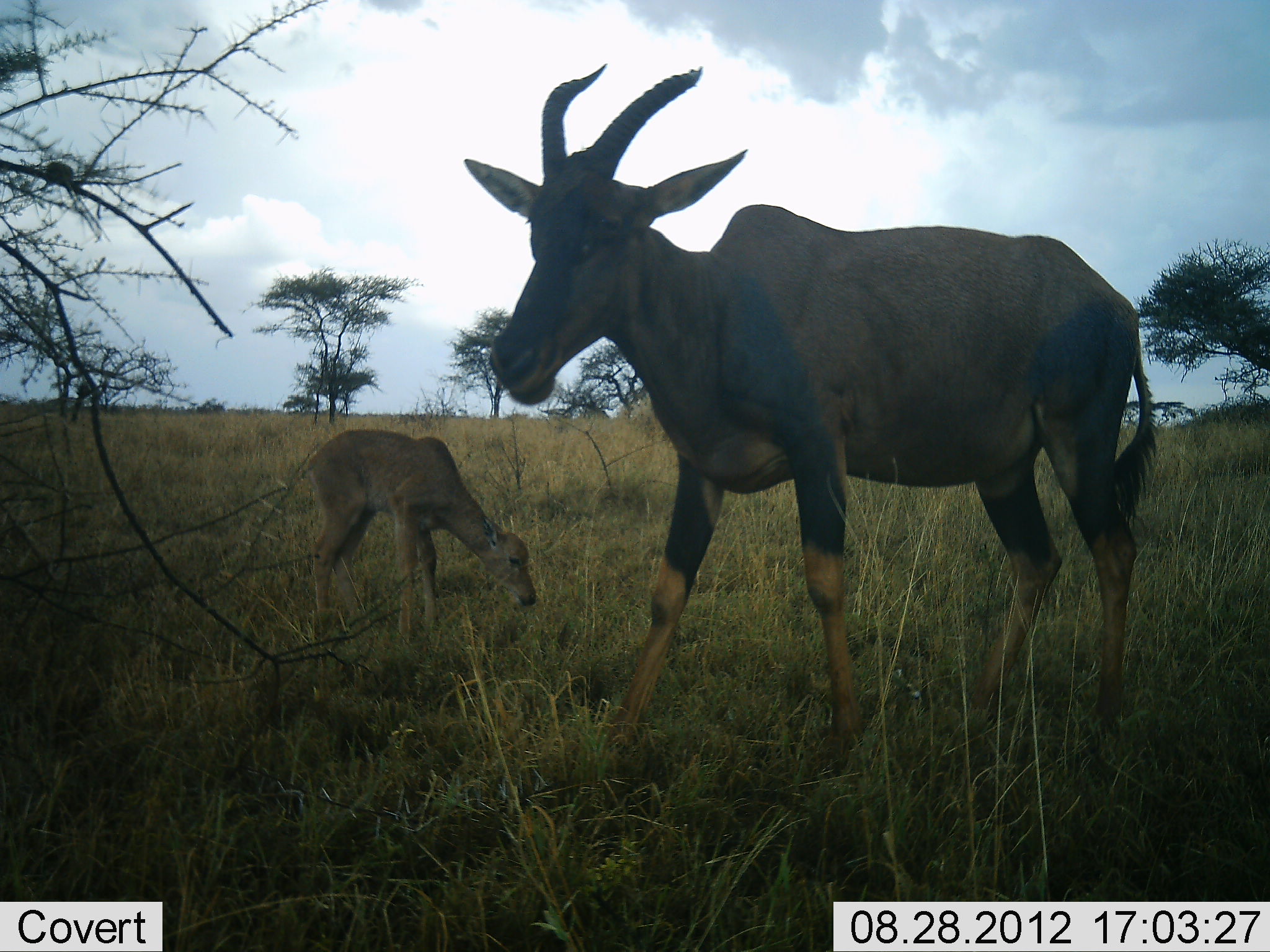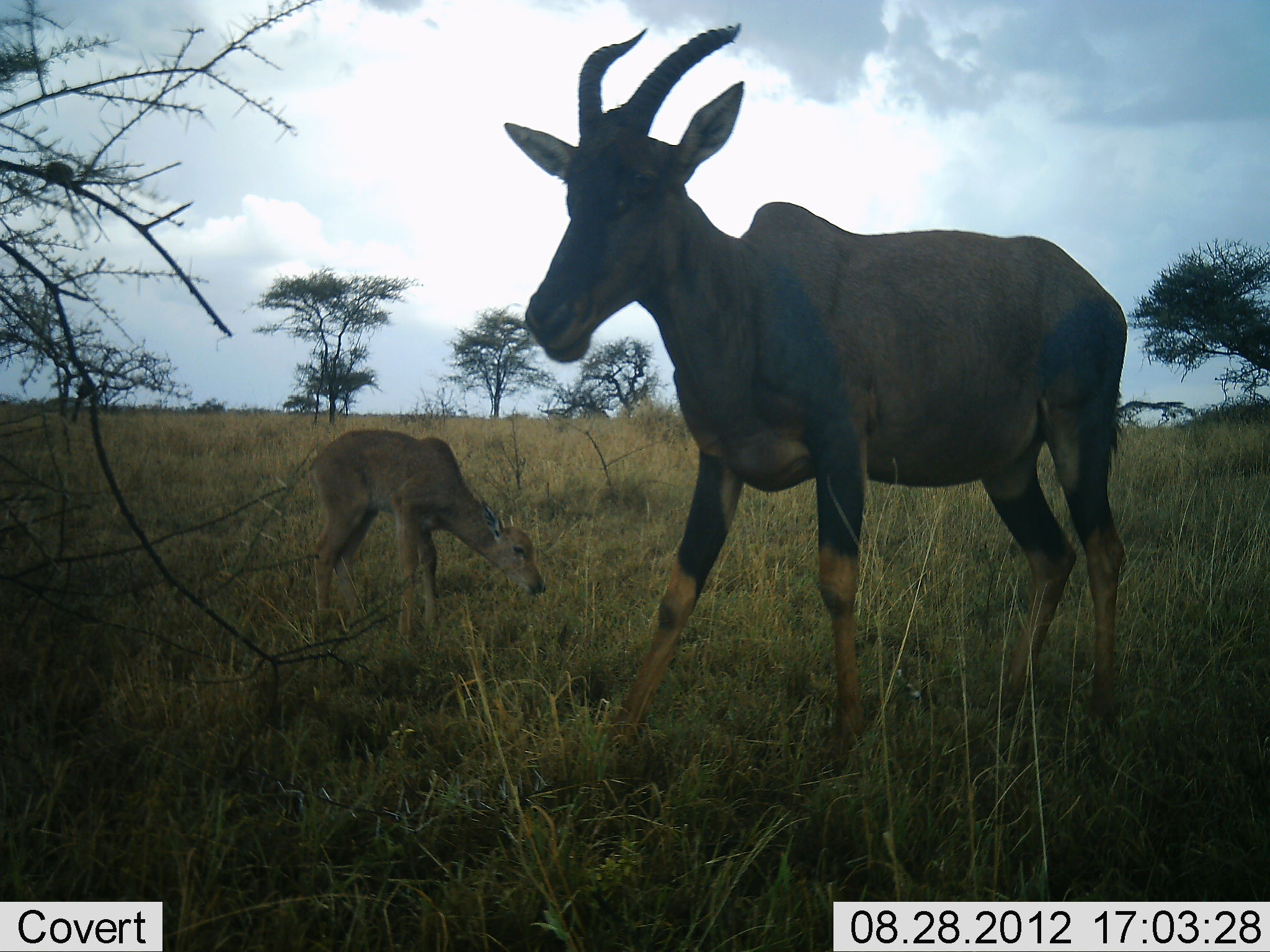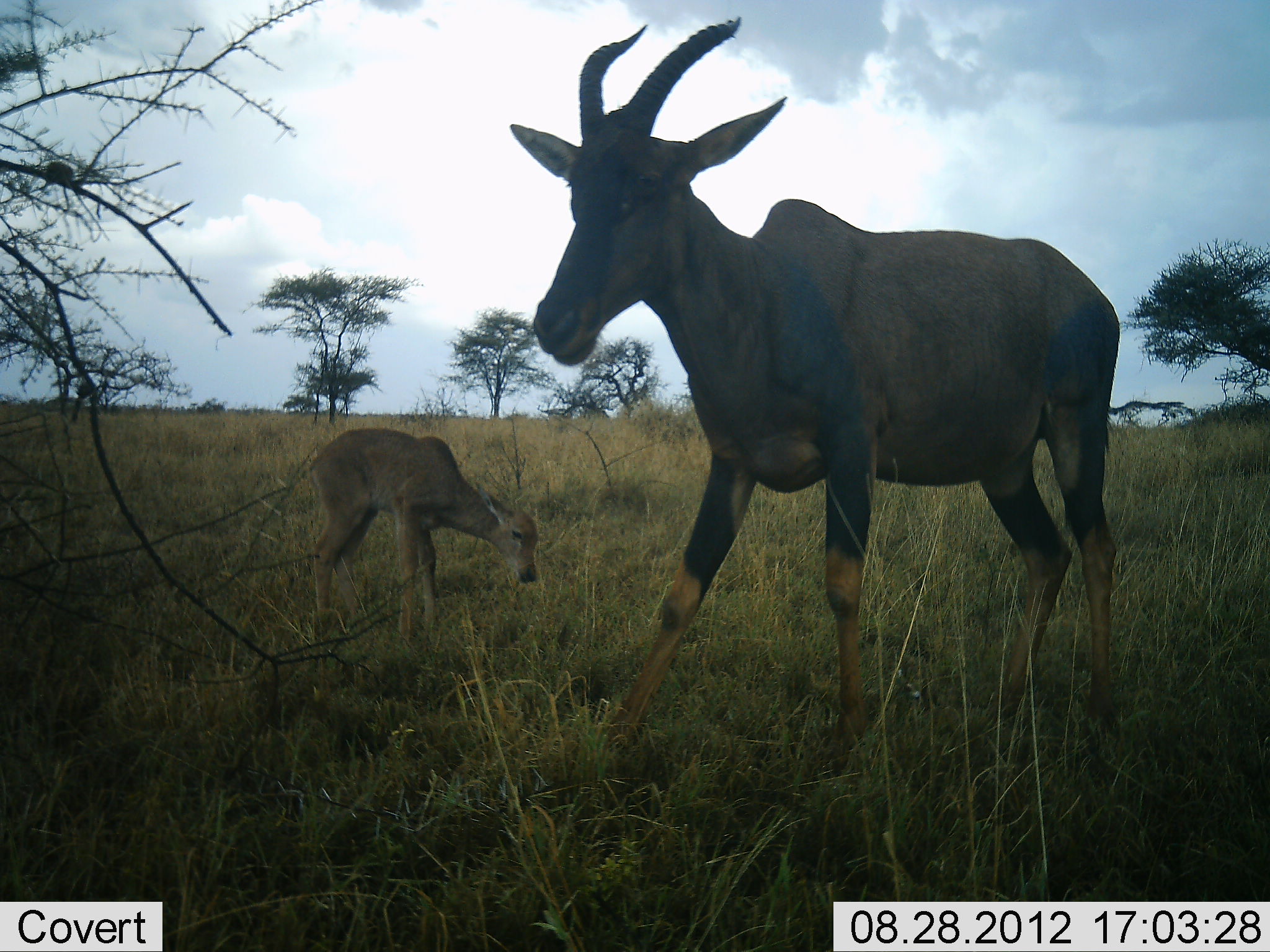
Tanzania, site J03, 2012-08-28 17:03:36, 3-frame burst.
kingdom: Animalia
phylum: Chordata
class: Mammalia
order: Artiodactyla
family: Bovidae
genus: Damaliscus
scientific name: Damaliscus lunatus jimela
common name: topi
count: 2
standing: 100%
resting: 0%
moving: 0%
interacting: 0%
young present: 90%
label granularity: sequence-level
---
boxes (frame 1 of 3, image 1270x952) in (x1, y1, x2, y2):
animal: (462, 63, 1159, 790); (304, 428, 537, 644)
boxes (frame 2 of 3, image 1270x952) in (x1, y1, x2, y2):
animal: (502, 19, 1129, 780); (309, 428, 546, 647)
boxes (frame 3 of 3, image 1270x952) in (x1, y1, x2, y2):
animal: (505, 12, 1120, 770); (308, 427, 539, 648)